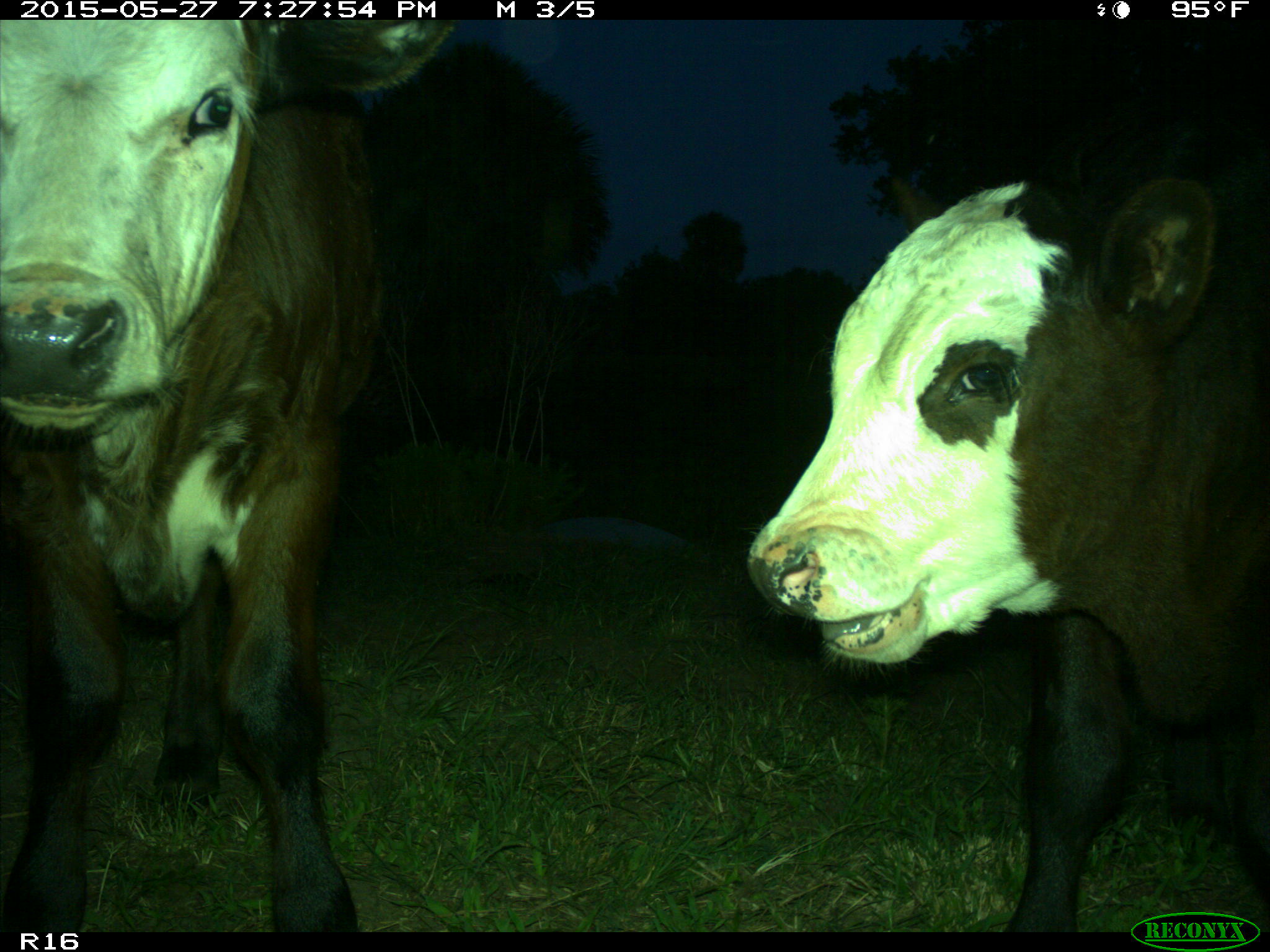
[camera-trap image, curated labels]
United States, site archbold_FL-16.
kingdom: Animalia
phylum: Chordata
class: Mammalia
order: Artiodactyla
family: Bovidae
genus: Bos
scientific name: Bos taurus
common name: domestic cow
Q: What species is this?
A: Bos taurus (domestic cow).